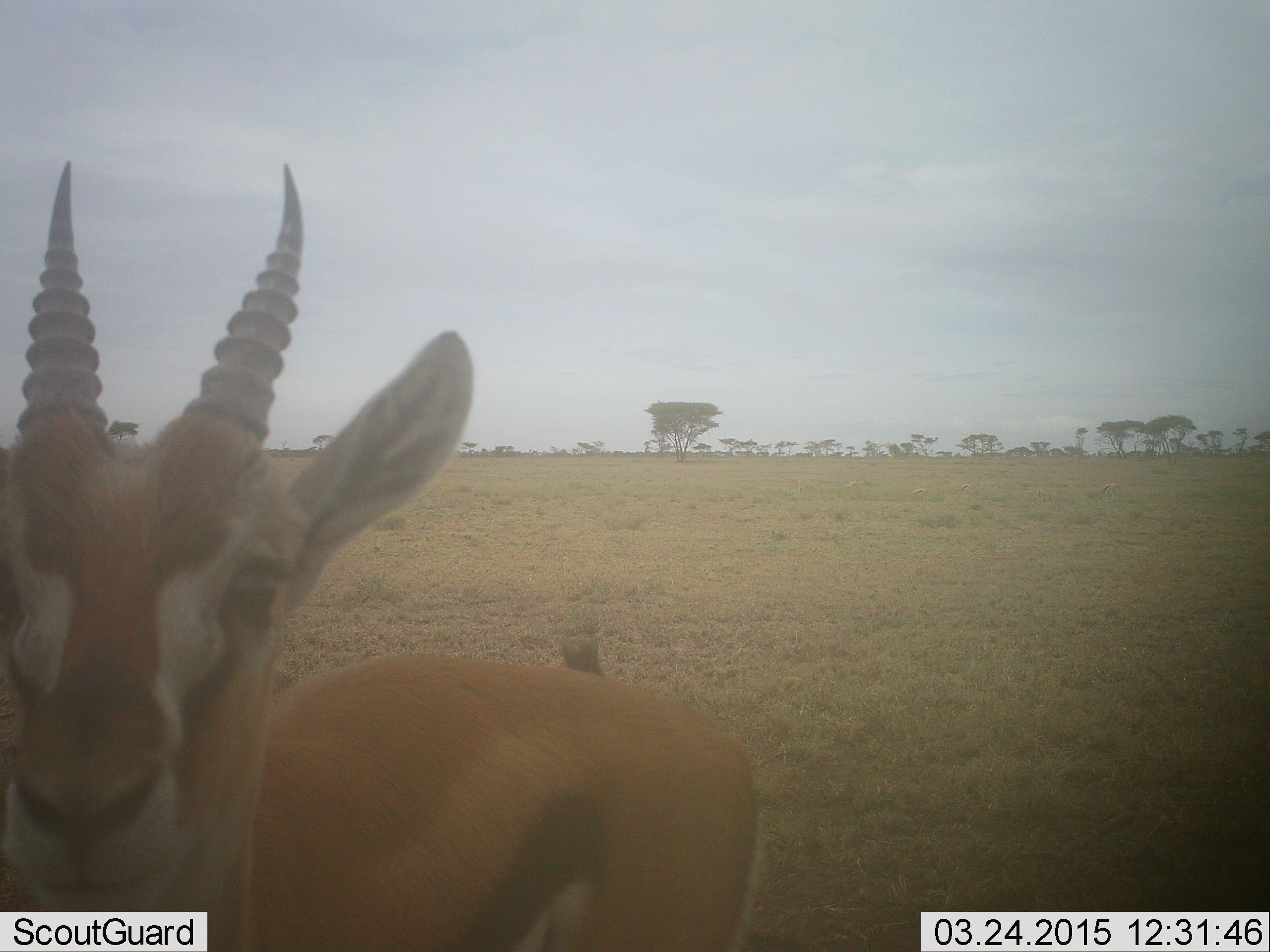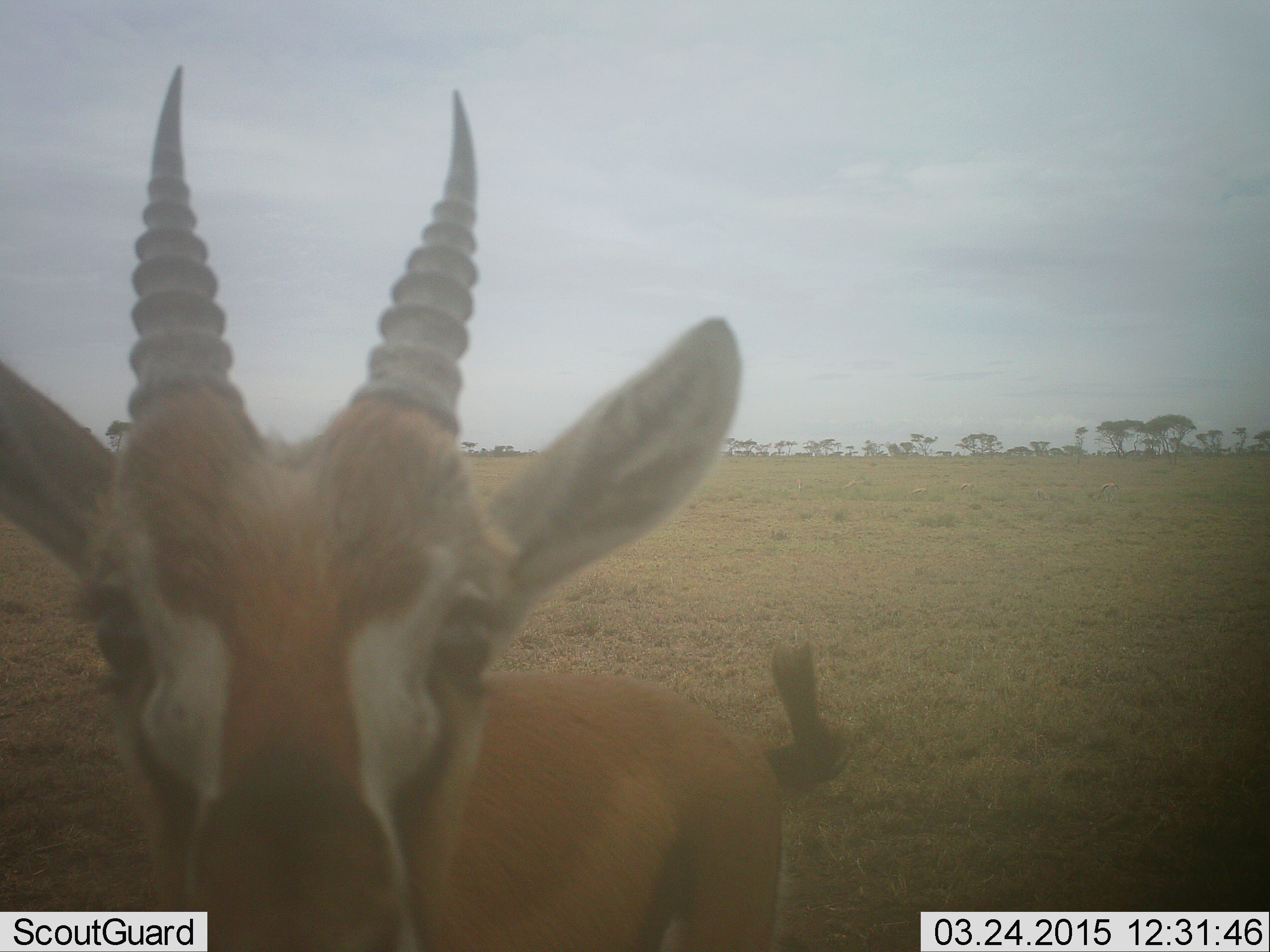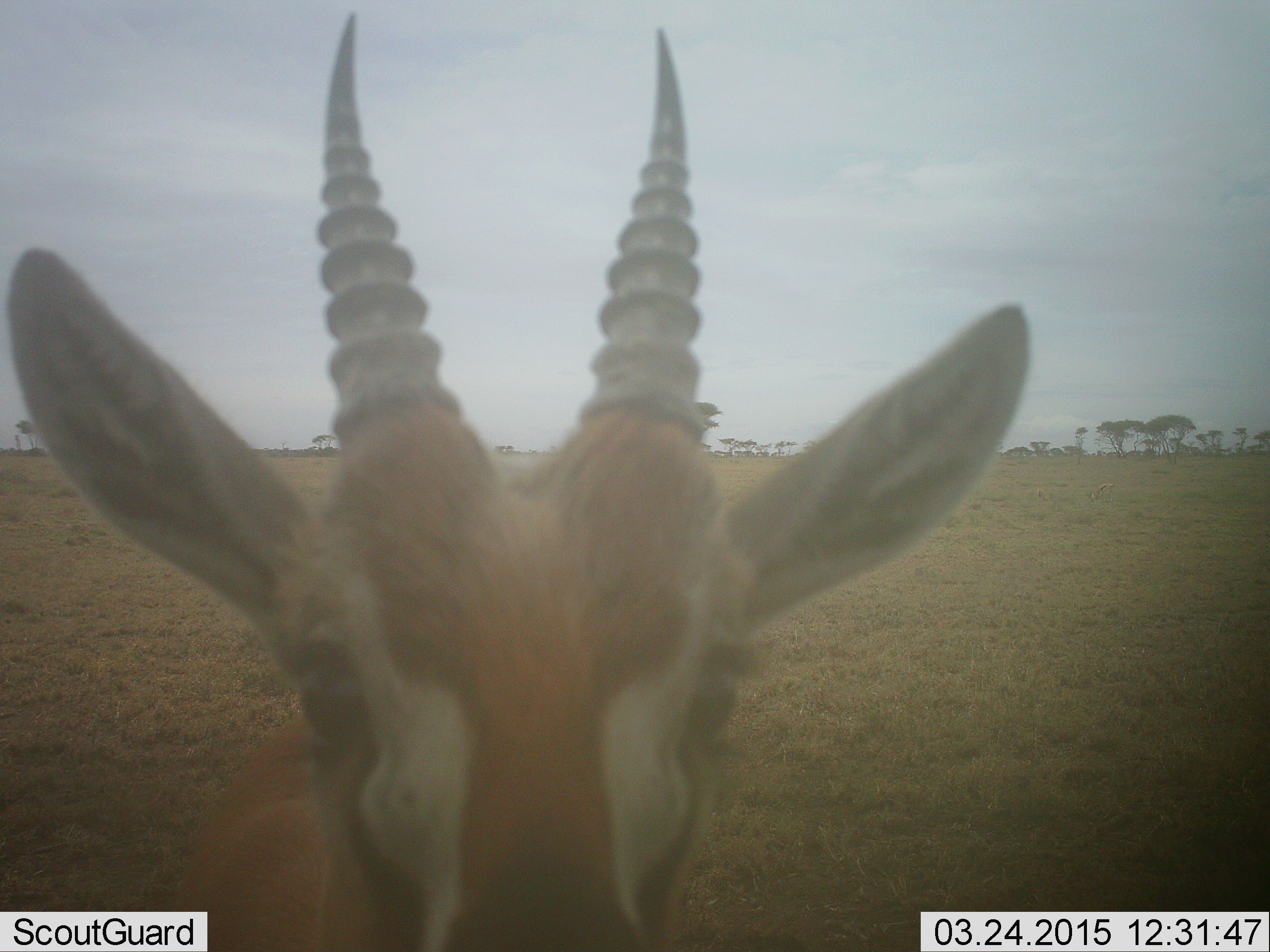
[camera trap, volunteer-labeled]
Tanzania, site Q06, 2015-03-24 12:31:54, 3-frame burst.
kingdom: Animalia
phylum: Chordata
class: Mammalia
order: Artiodactyla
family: Bovidae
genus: Eudorcas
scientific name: Eudorcas thomsonii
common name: thomson's gazelle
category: gazellethomsons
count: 1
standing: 100%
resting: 0%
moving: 0%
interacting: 0%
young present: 10%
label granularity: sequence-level